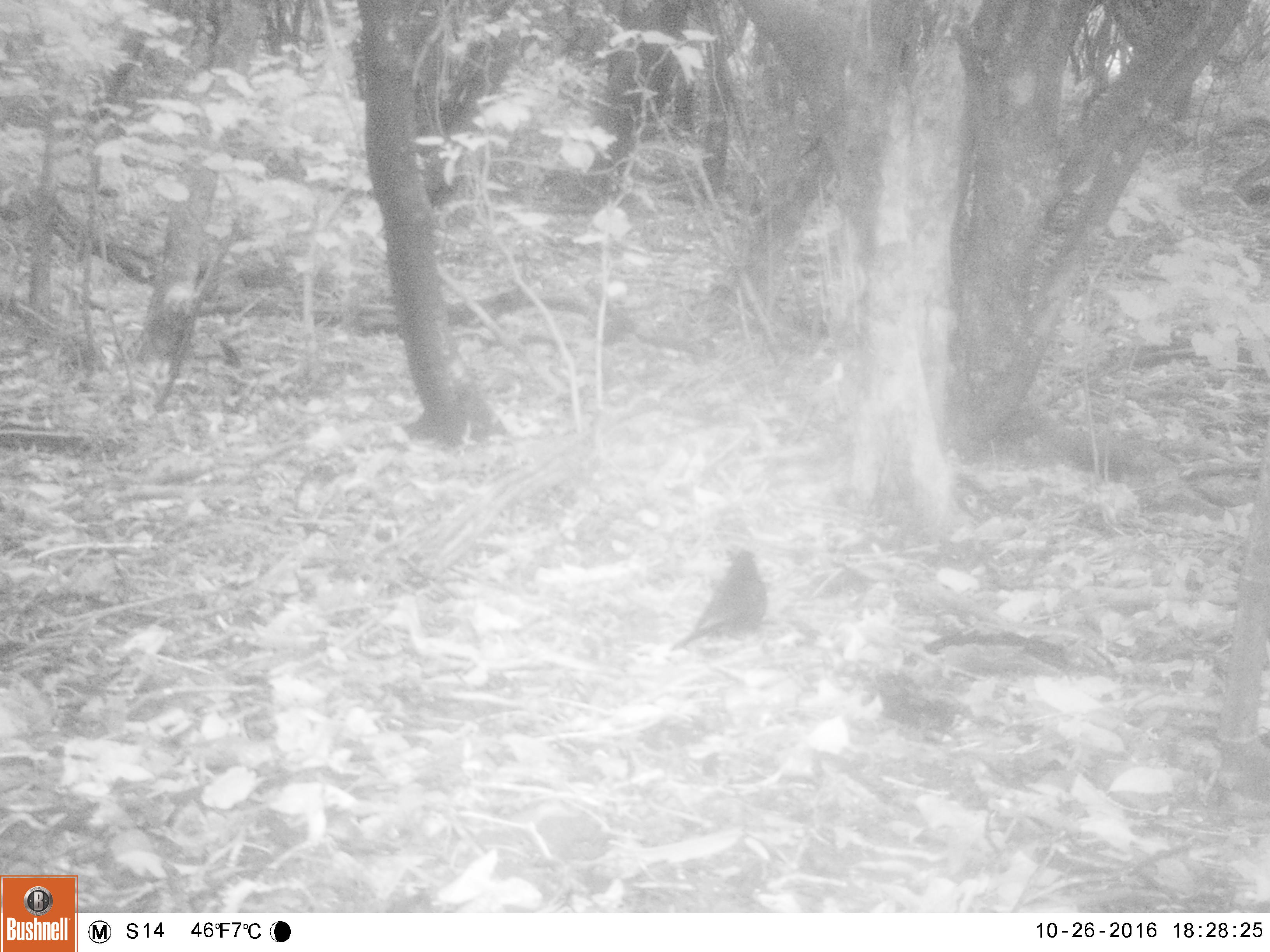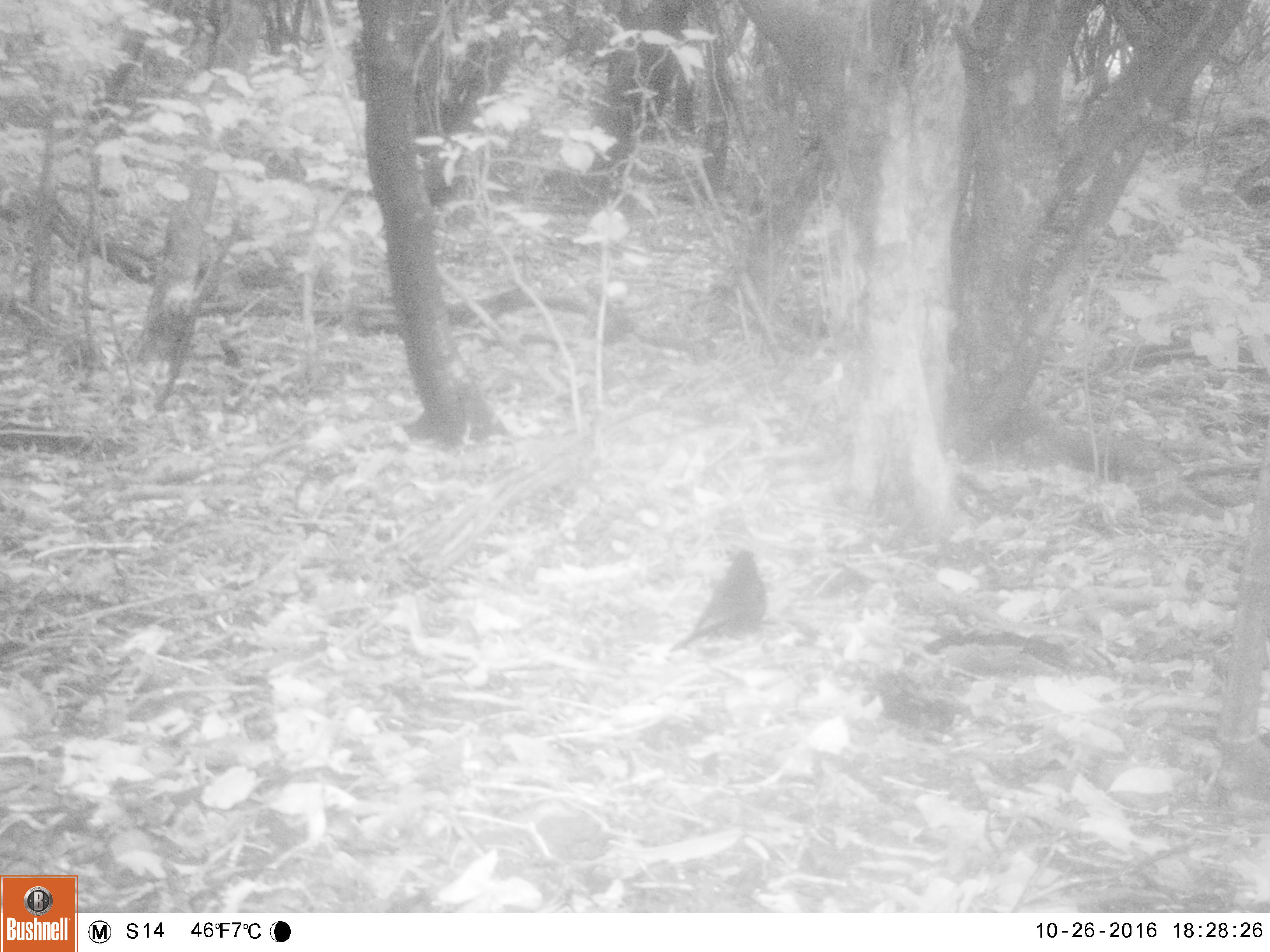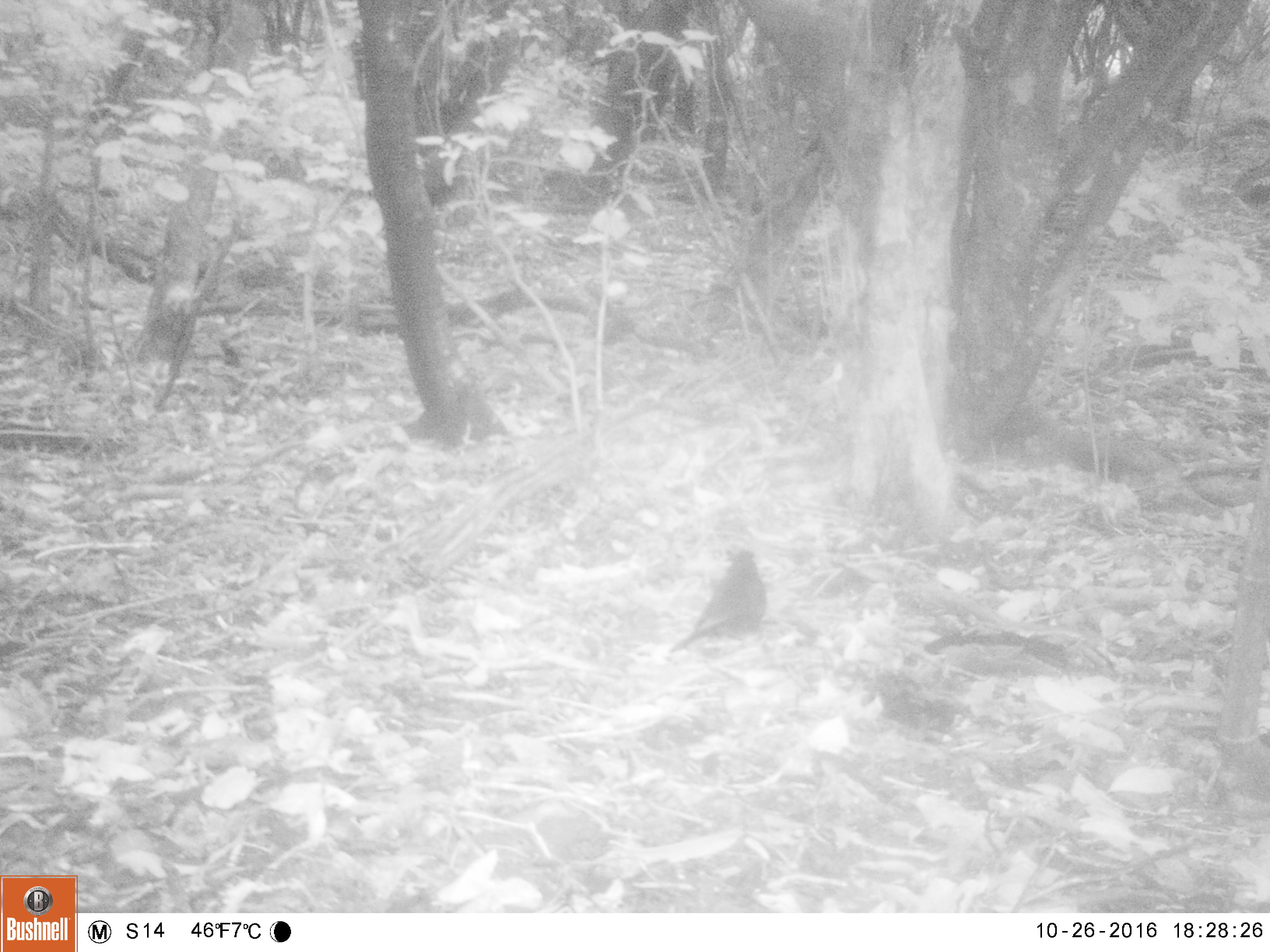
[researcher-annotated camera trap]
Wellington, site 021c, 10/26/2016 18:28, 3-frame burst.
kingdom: Animalia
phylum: Chordata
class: Aves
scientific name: Aves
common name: bird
Bird (Aves).